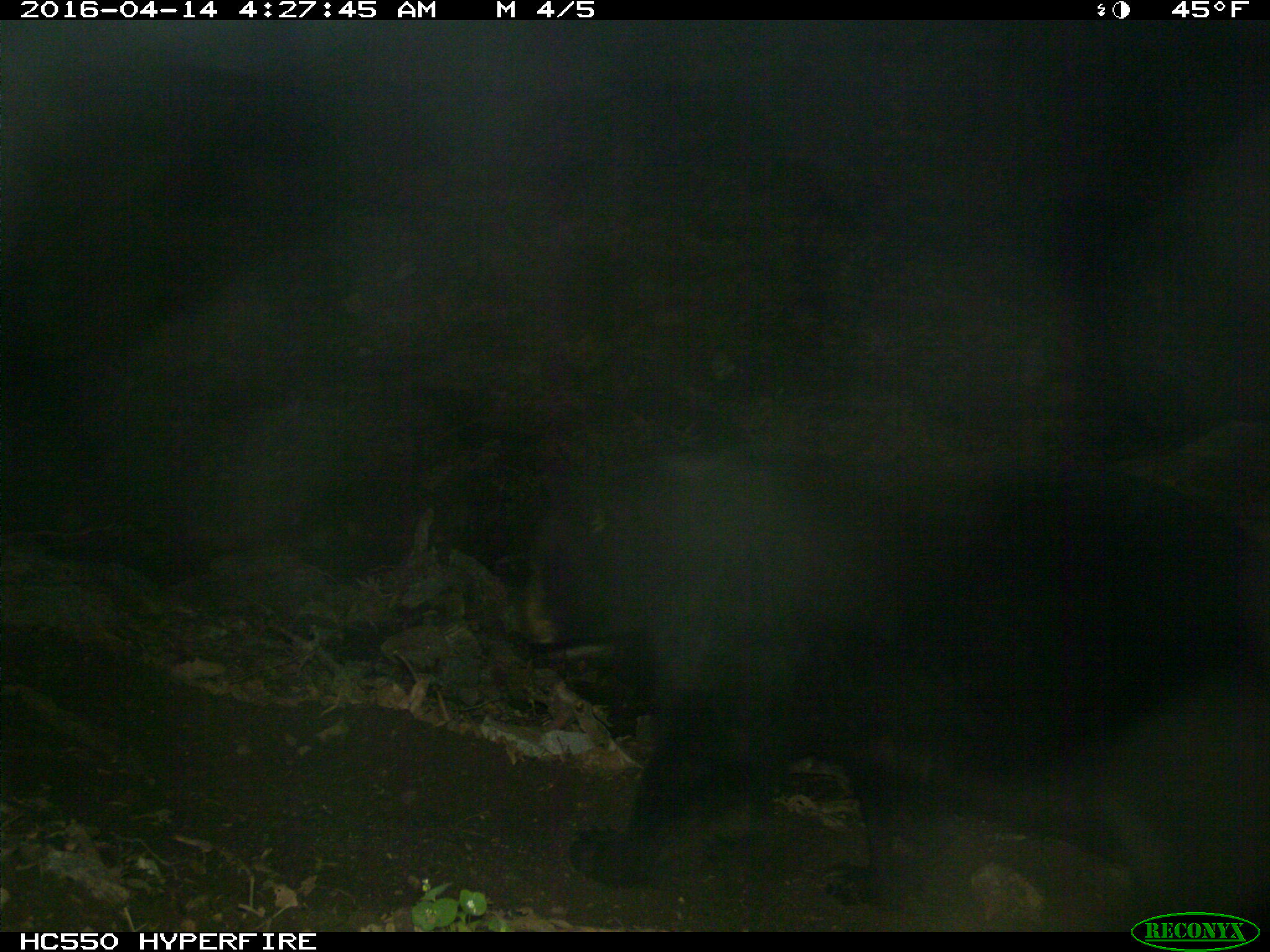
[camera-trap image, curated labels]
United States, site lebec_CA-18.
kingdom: Animalia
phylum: Chordata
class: Mammalia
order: Carnivora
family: Ursidae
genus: Ursus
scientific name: Ursus americanus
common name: american black bear